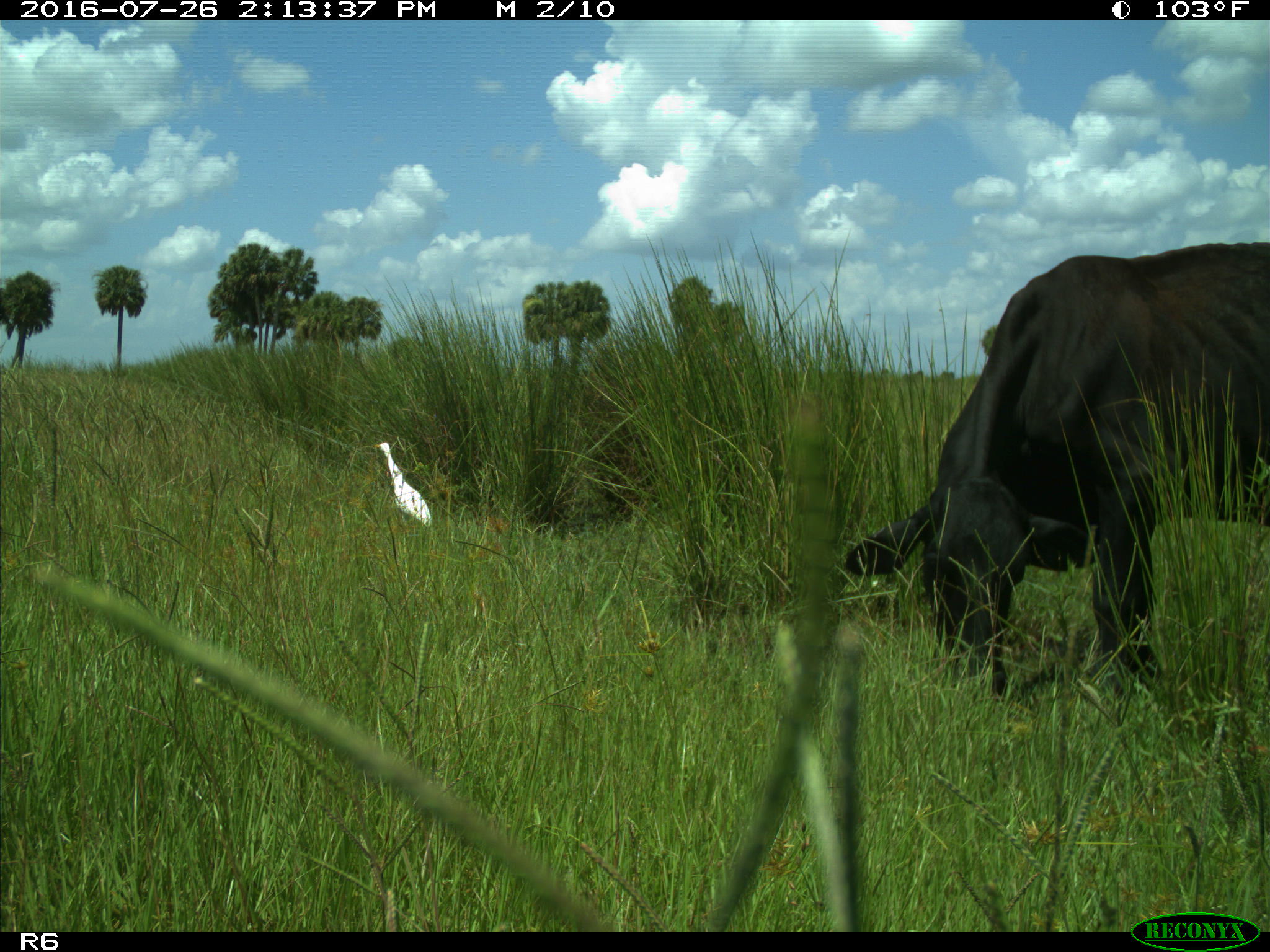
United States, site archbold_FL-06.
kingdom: Animalia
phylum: Chordata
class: Mammalia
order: Artiodactyla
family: Bovidae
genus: Bos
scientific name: Bos taurus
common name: domestic cow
Bos taurus (domestic cow).